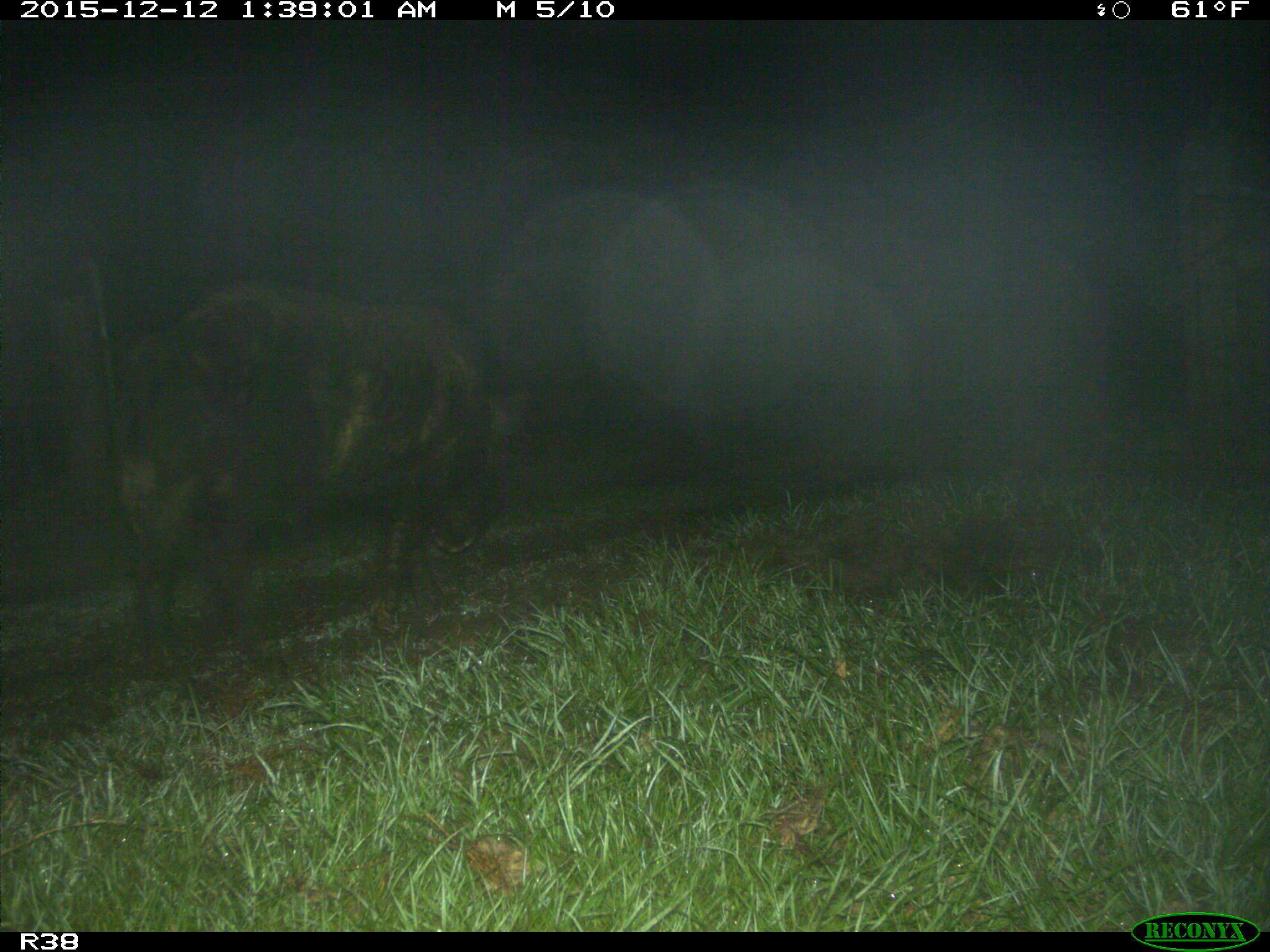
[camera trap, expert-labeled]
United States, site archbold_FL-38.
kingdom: Animalia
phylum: Chordata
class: Mammalia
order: Artiodactyla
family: Suidae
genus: Sus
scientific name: Sus scrofa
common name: wild boar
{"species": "Sus scrofa (wild boar)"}